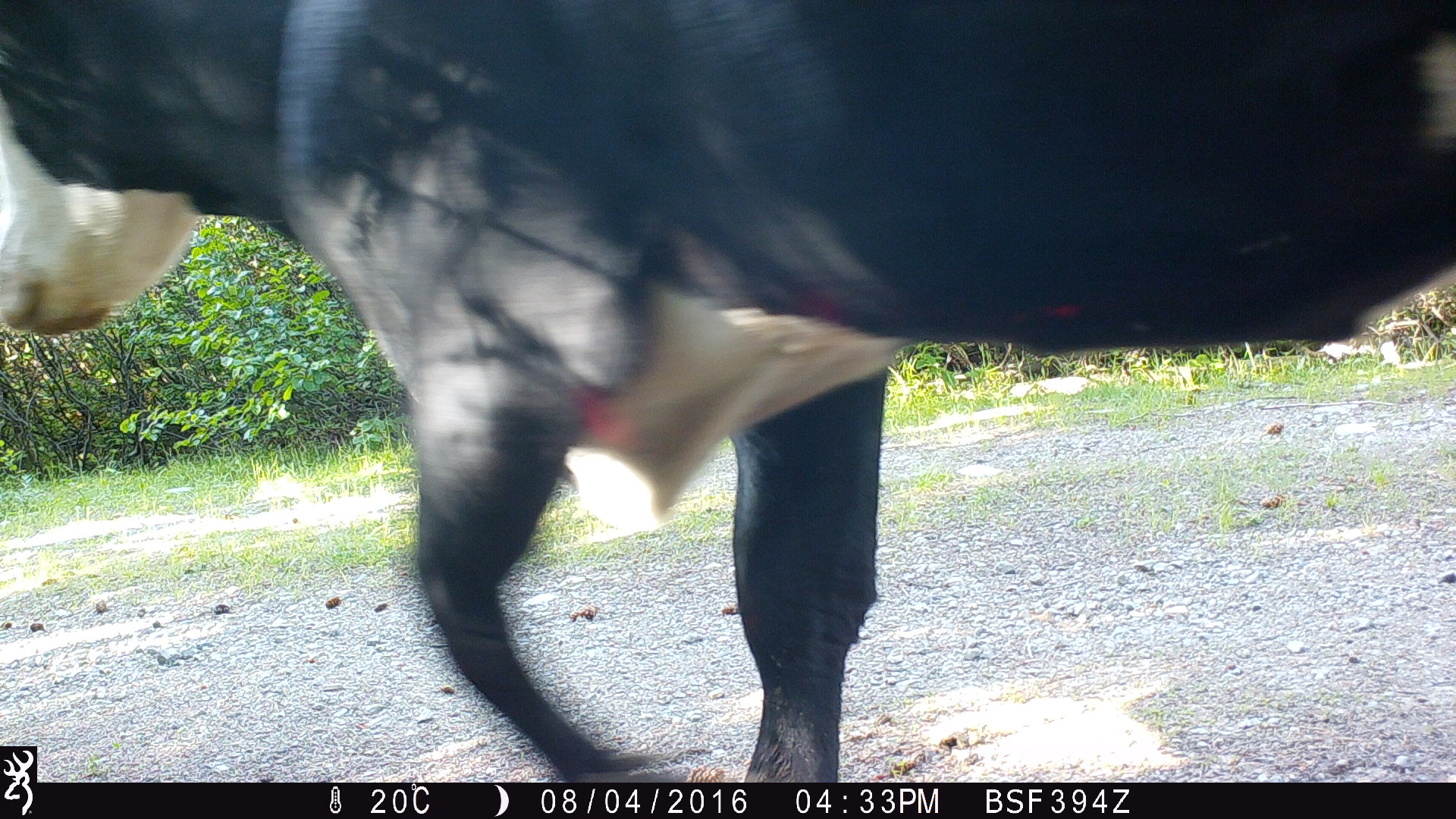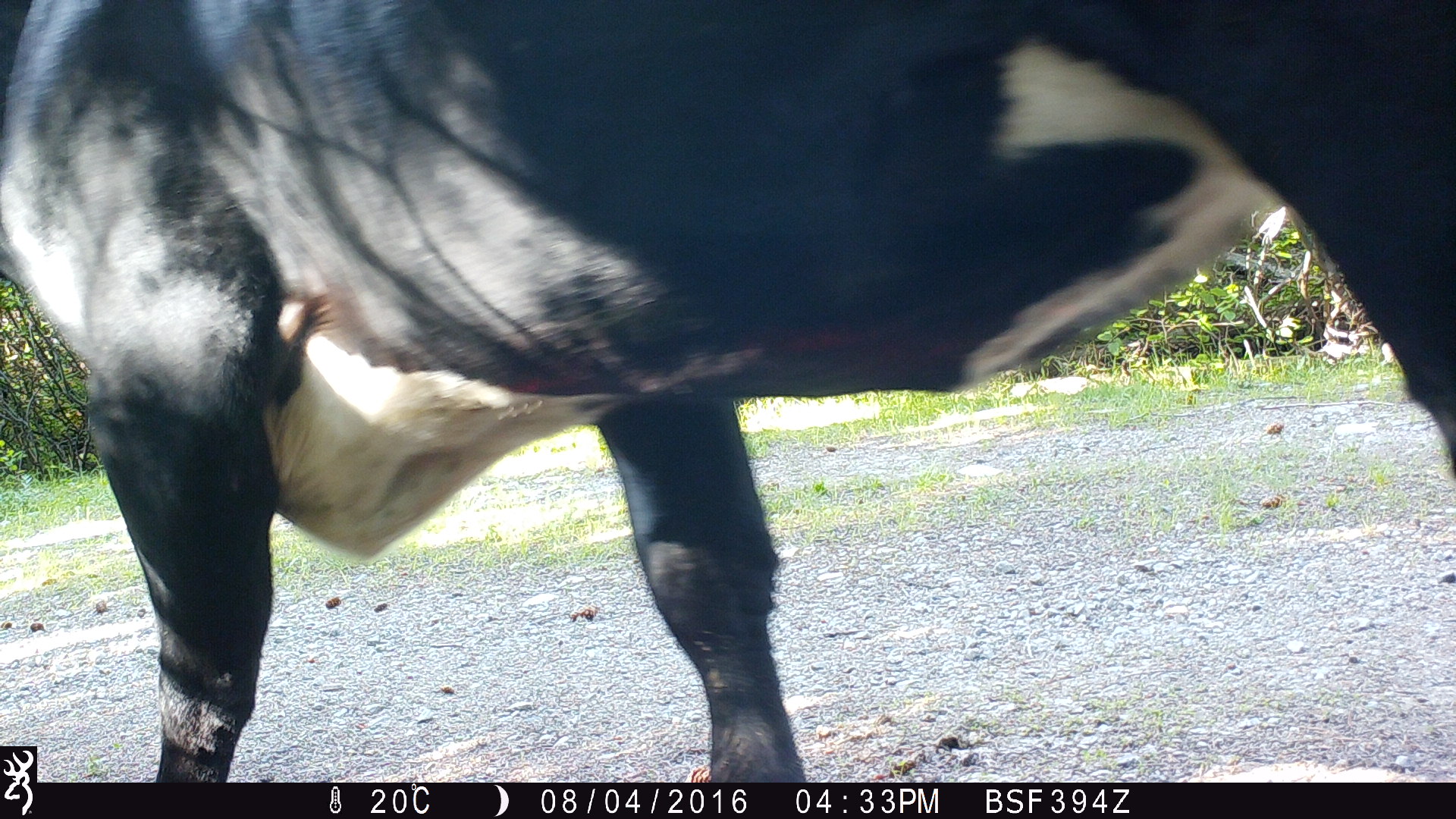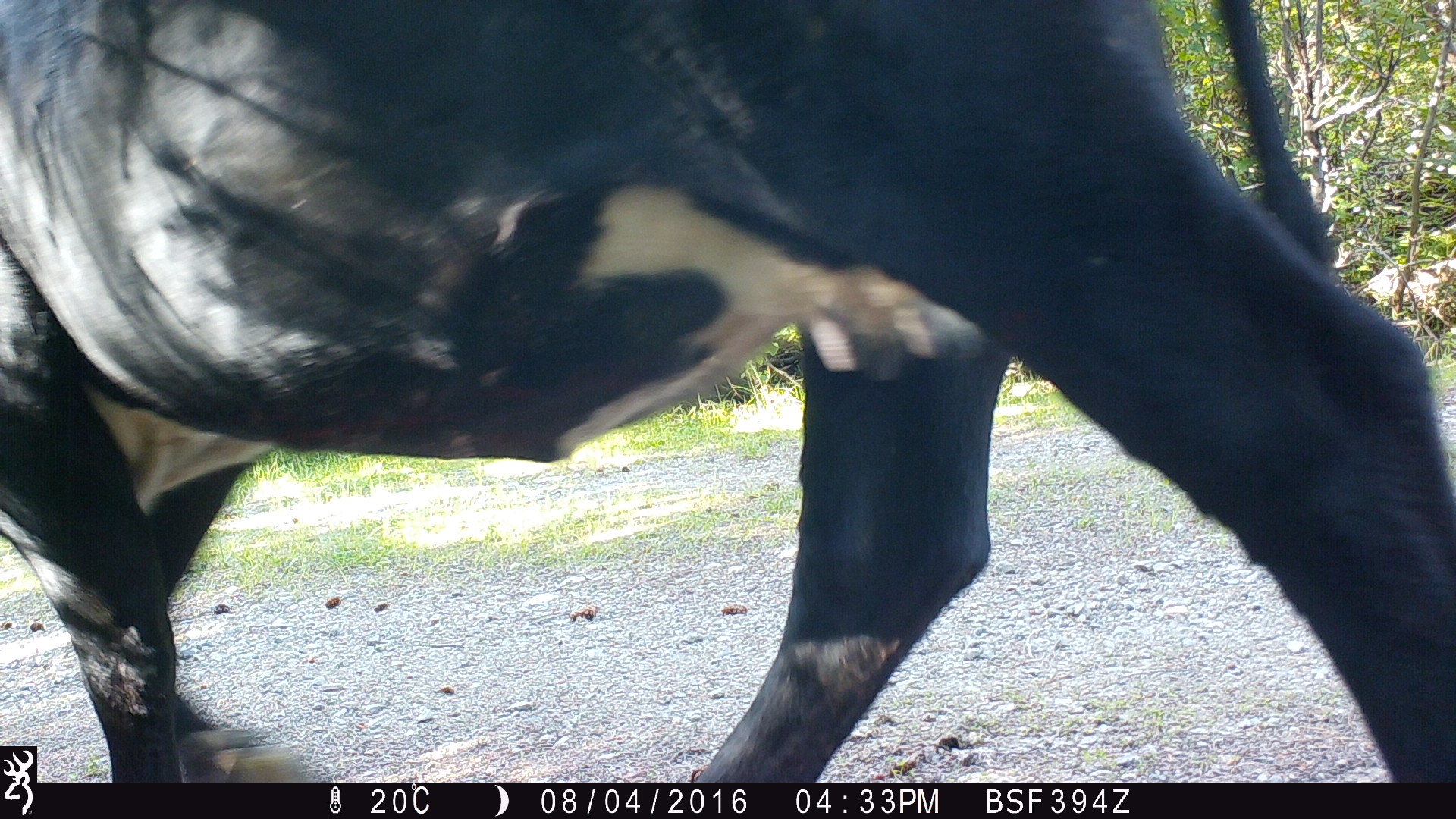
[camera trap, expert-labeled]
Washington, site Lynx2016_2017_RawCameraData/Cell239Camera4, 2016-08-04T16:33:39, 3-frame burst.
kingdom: Animalia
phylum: Chordata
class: Mammalia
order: Artiodactyla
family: Bovidae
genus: Bos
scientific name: Bos taurus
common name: domestic cattle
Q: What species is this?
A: Domestic cattle (Bos taurus).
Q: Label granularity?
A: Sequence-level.